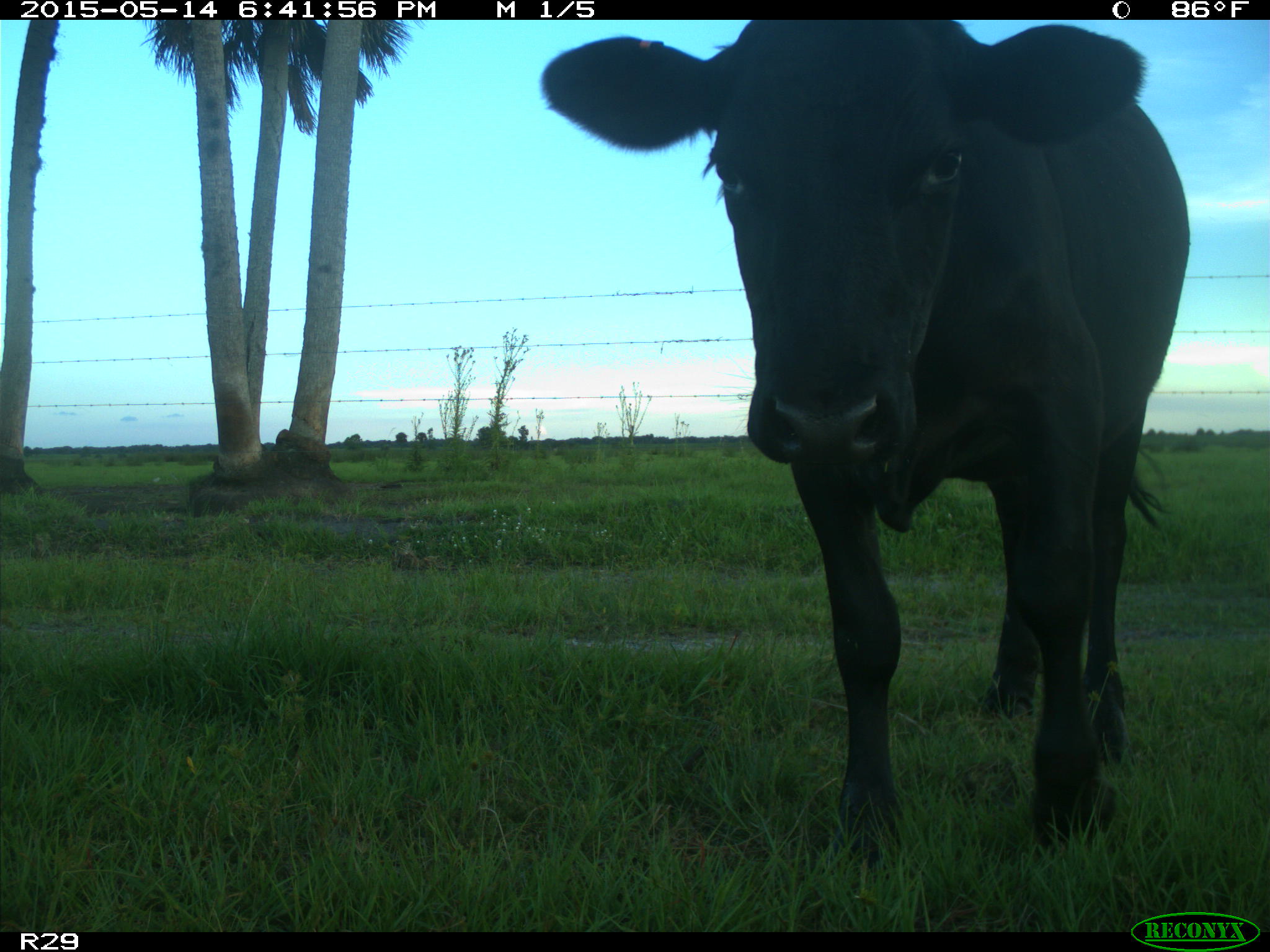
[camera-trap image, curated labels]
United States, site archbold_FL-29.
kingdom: Animalia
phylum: Chordata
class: Mammalia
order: Artiodactyla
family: Bovidae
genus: Bos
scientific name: Bos taurus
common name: domestic cow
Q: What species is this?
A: Bos taurus (domestic cow).